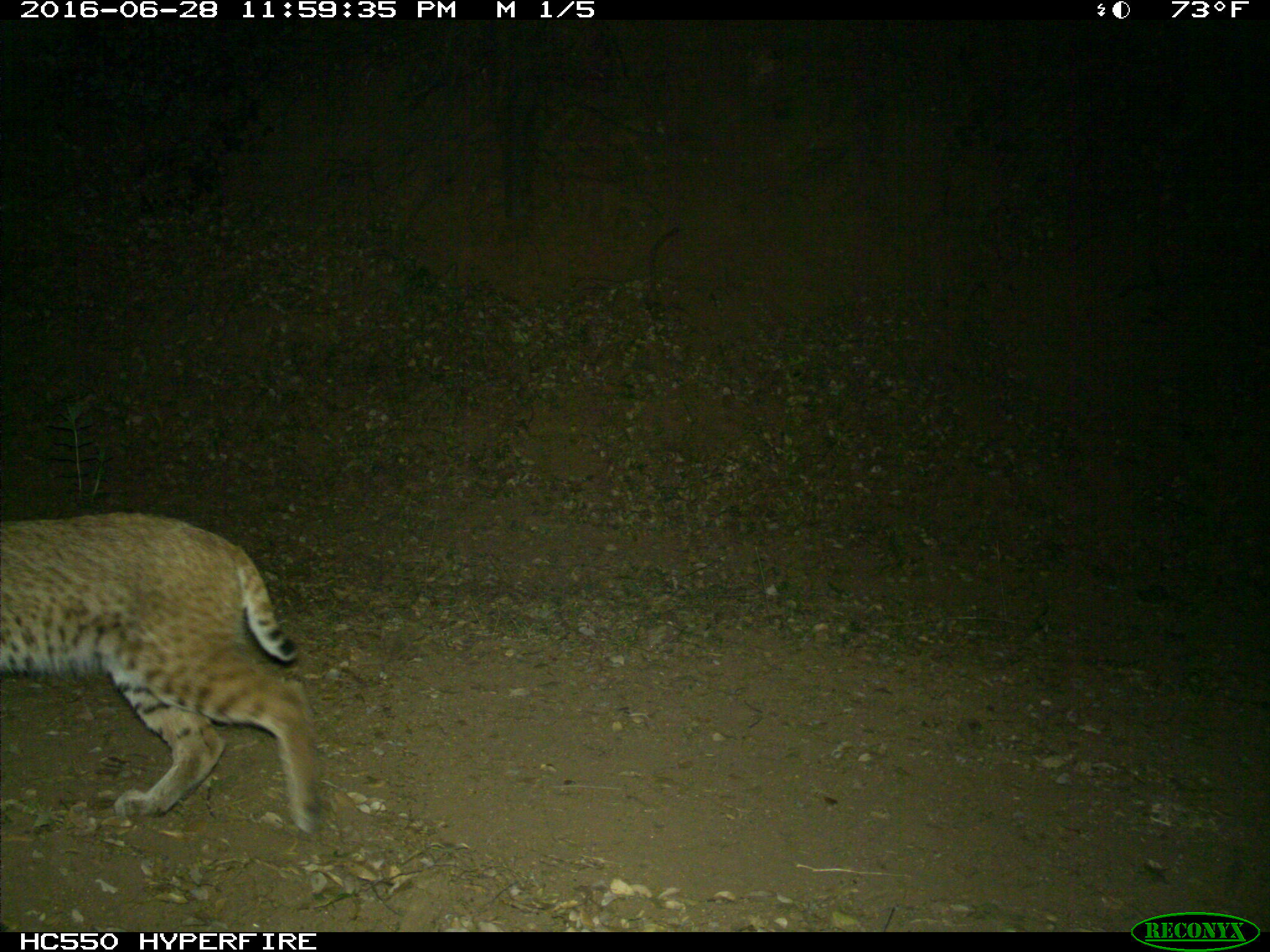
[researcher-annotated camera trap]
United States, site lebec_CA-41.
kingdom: Animalia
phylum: Chordata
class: Mammalia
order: Carnivora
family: Felidae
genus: Lynx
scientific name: Lynx rufus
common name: bobcat